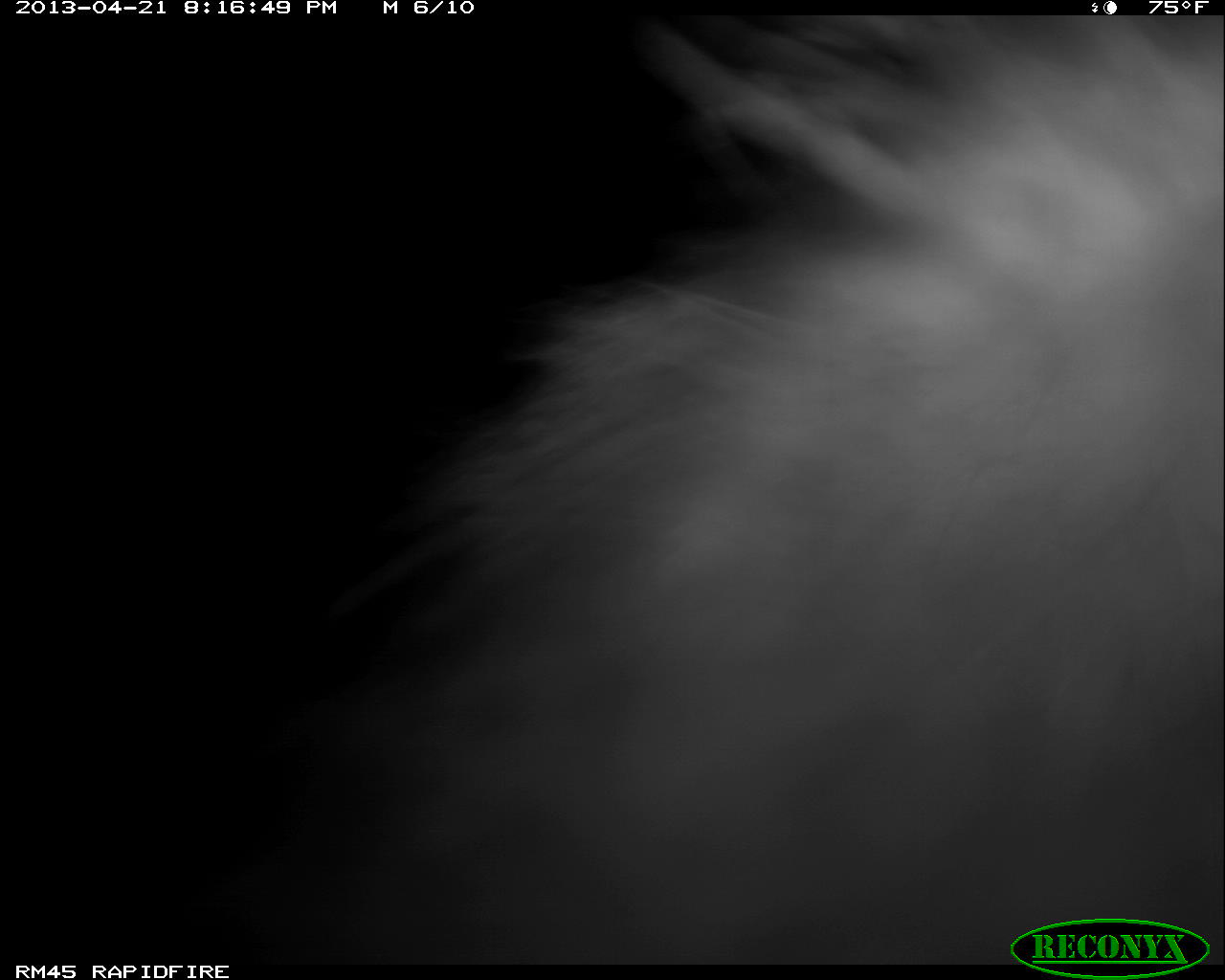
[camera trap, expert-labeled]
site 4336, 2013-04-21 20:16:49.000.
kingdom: Animalia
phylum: Chordata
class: Mammalia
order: Didelphimorphia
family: Didelphidae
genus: Didelphis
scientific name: Didelphis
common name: american opossums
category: didelphis sp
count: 1